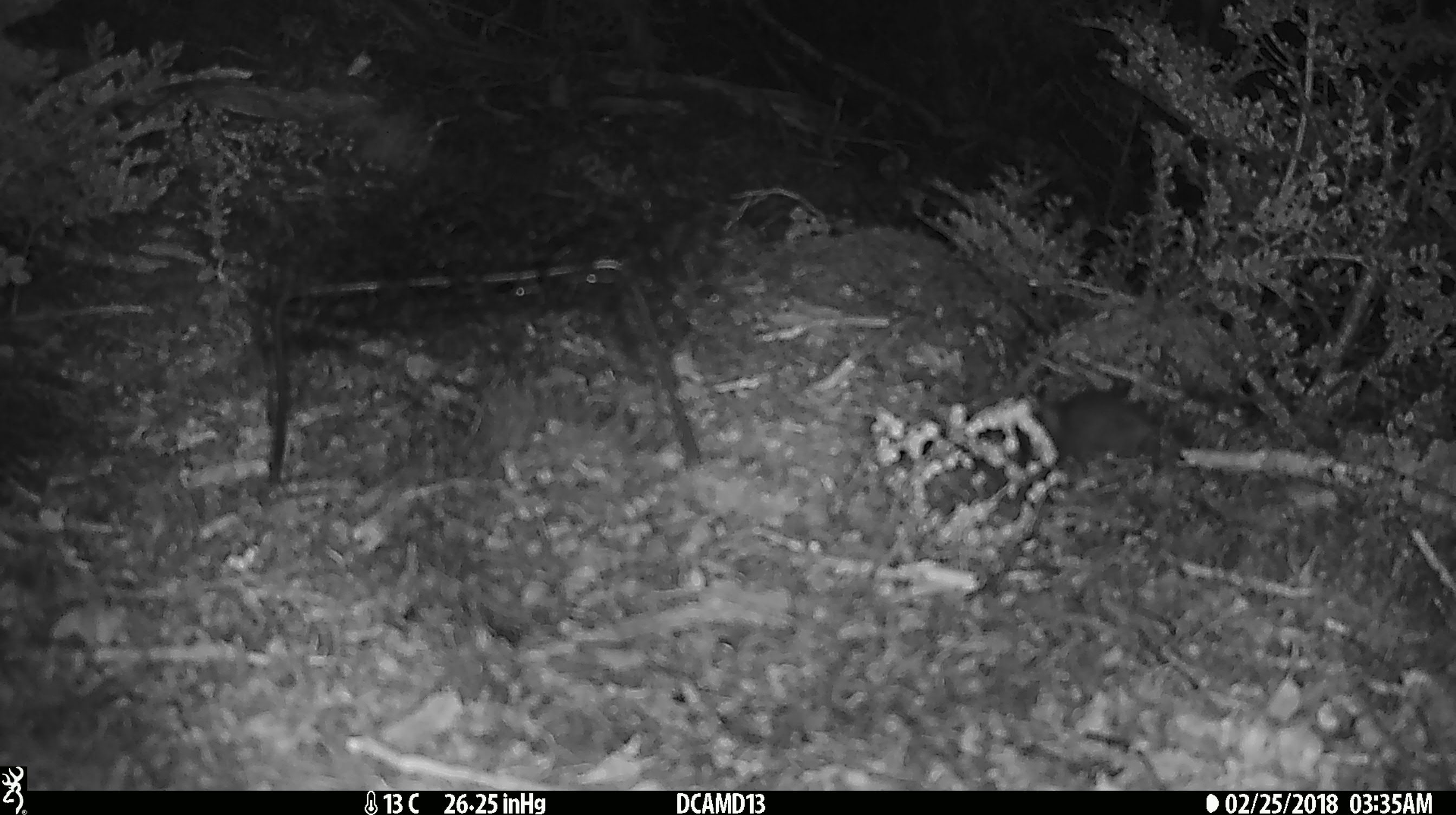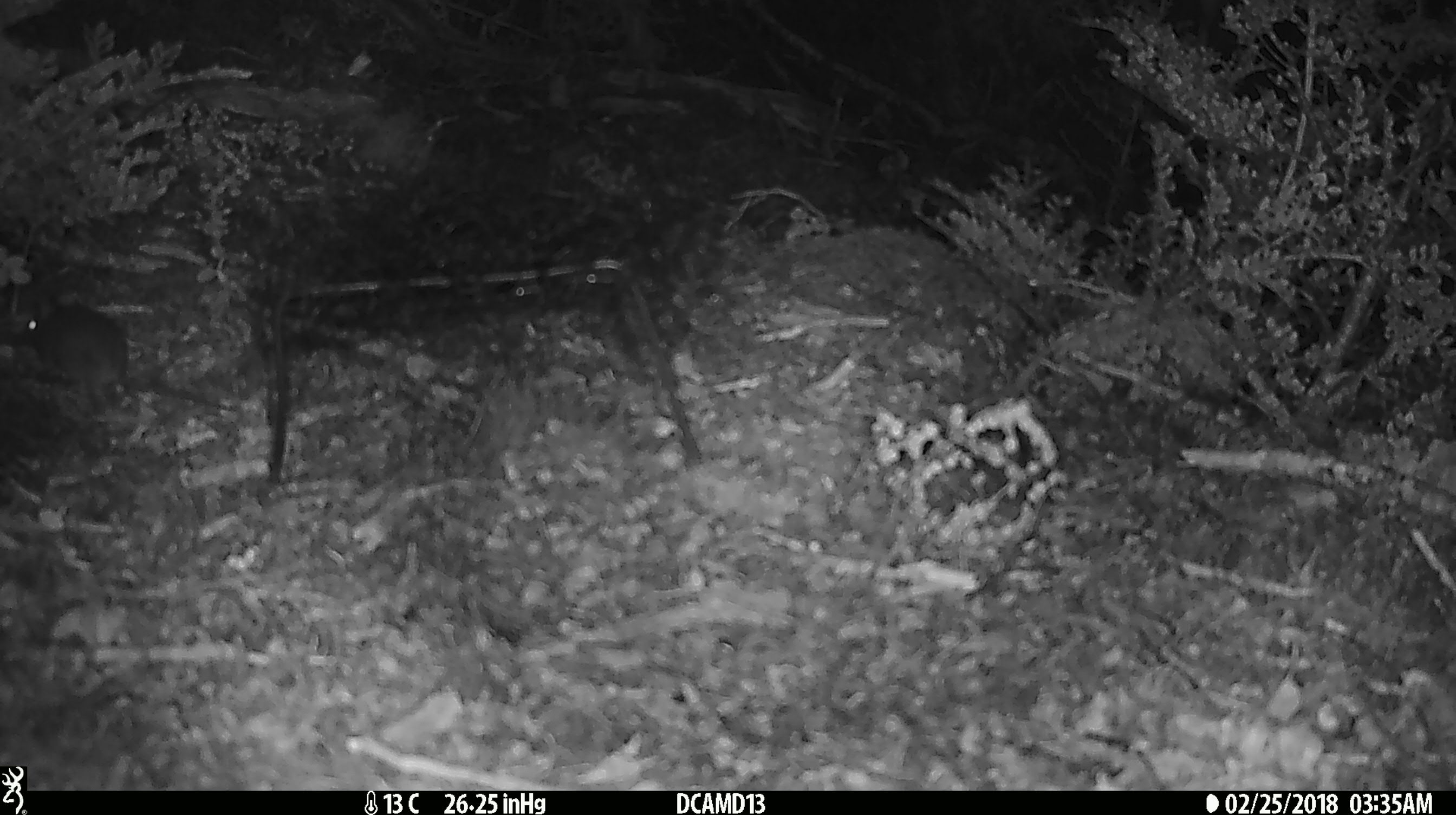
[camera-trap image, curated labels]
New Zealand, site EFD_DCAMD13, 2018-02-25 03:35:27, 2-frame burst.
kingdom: Animalia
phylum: Chordata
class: Mammalia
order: Rodentia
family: Muridae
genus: Mus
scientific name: Mus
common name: mouse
Mouse (Mus).